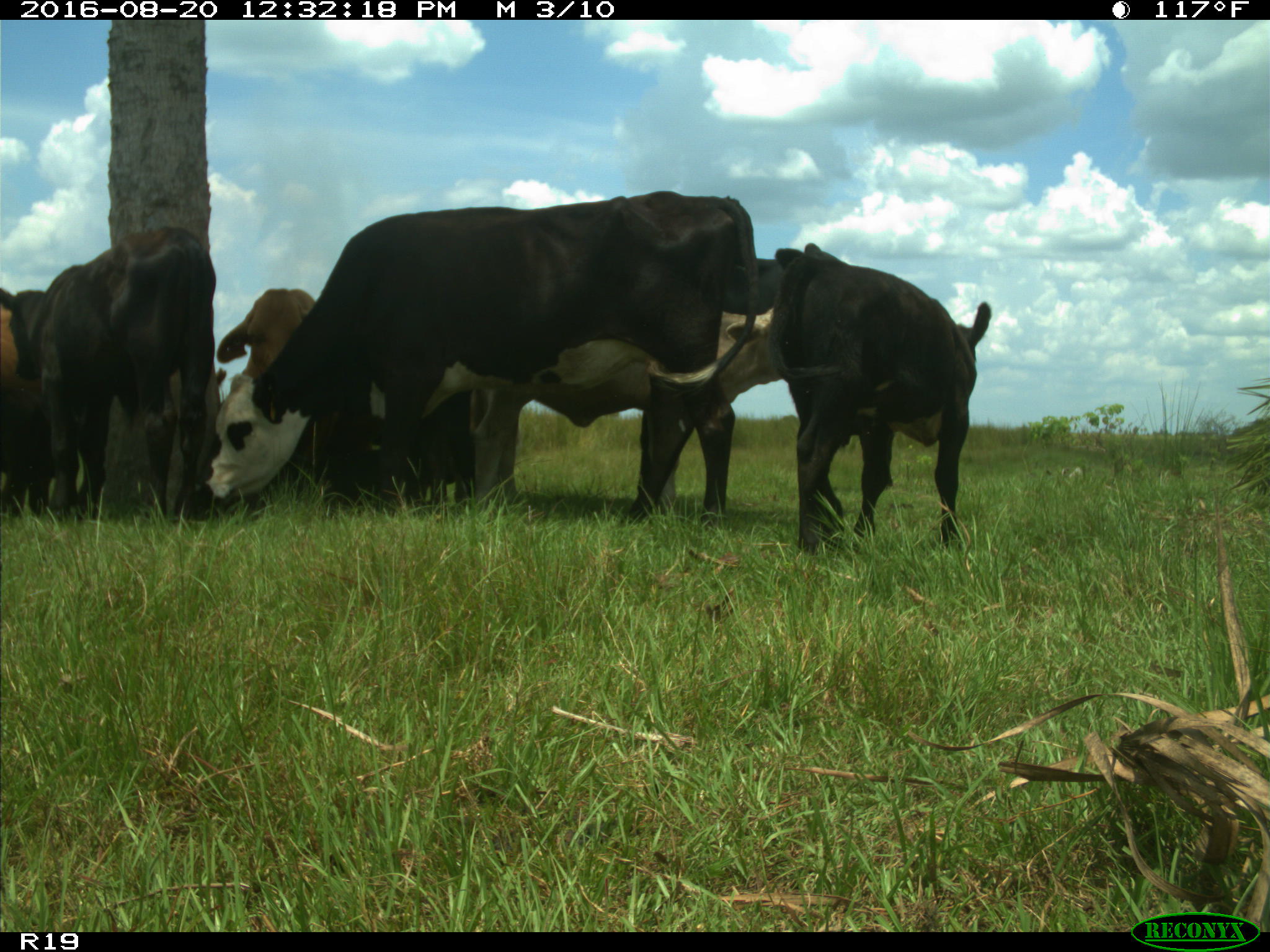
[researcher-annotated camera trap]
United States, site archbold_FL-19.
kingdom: Animalia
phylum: Chordata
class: Mammalia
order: Artiodactyla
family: Bovidae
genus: Bos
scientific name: Bos taurus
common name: domestic cow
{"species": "Bos taurus (domestic cow)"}